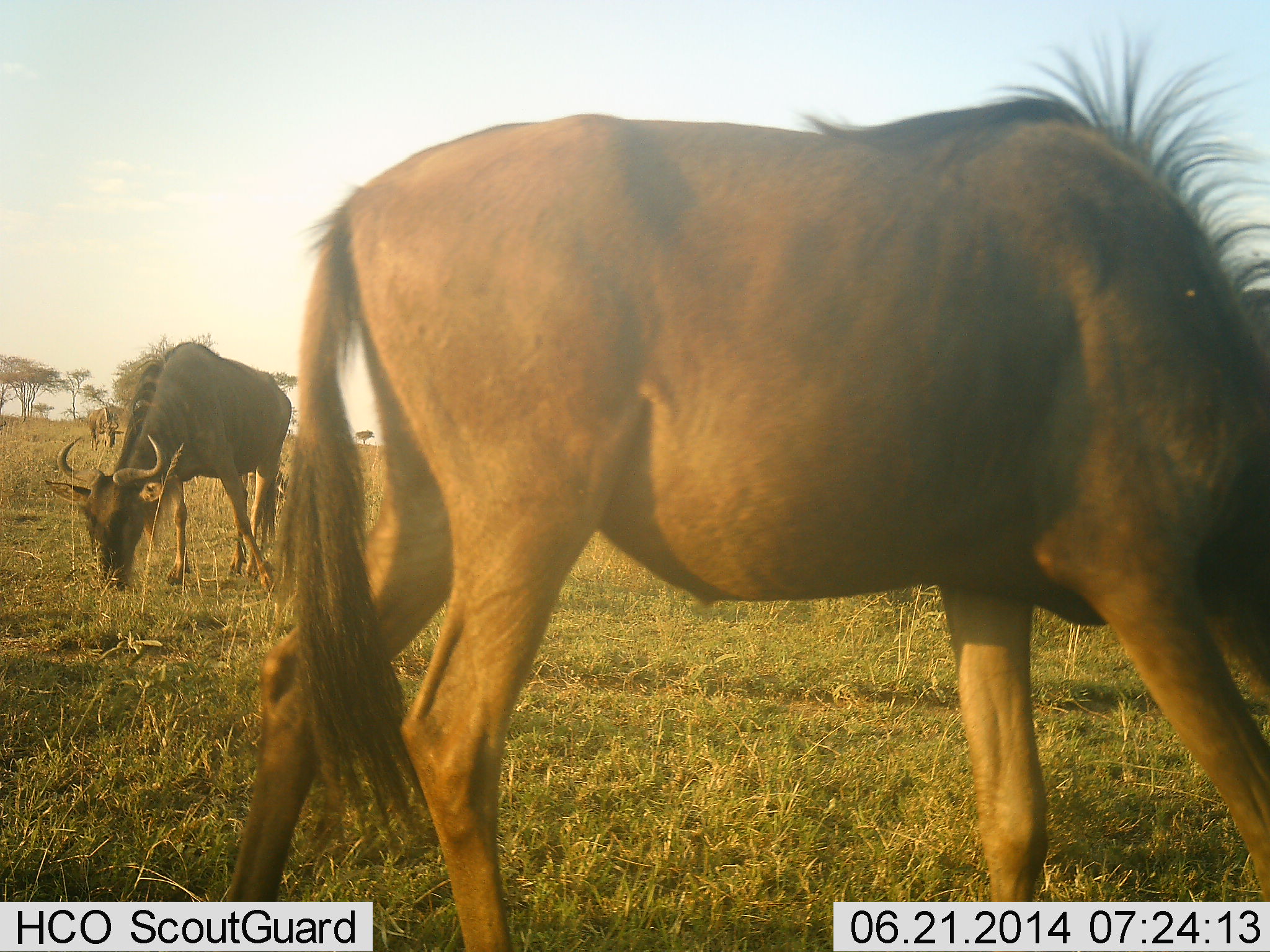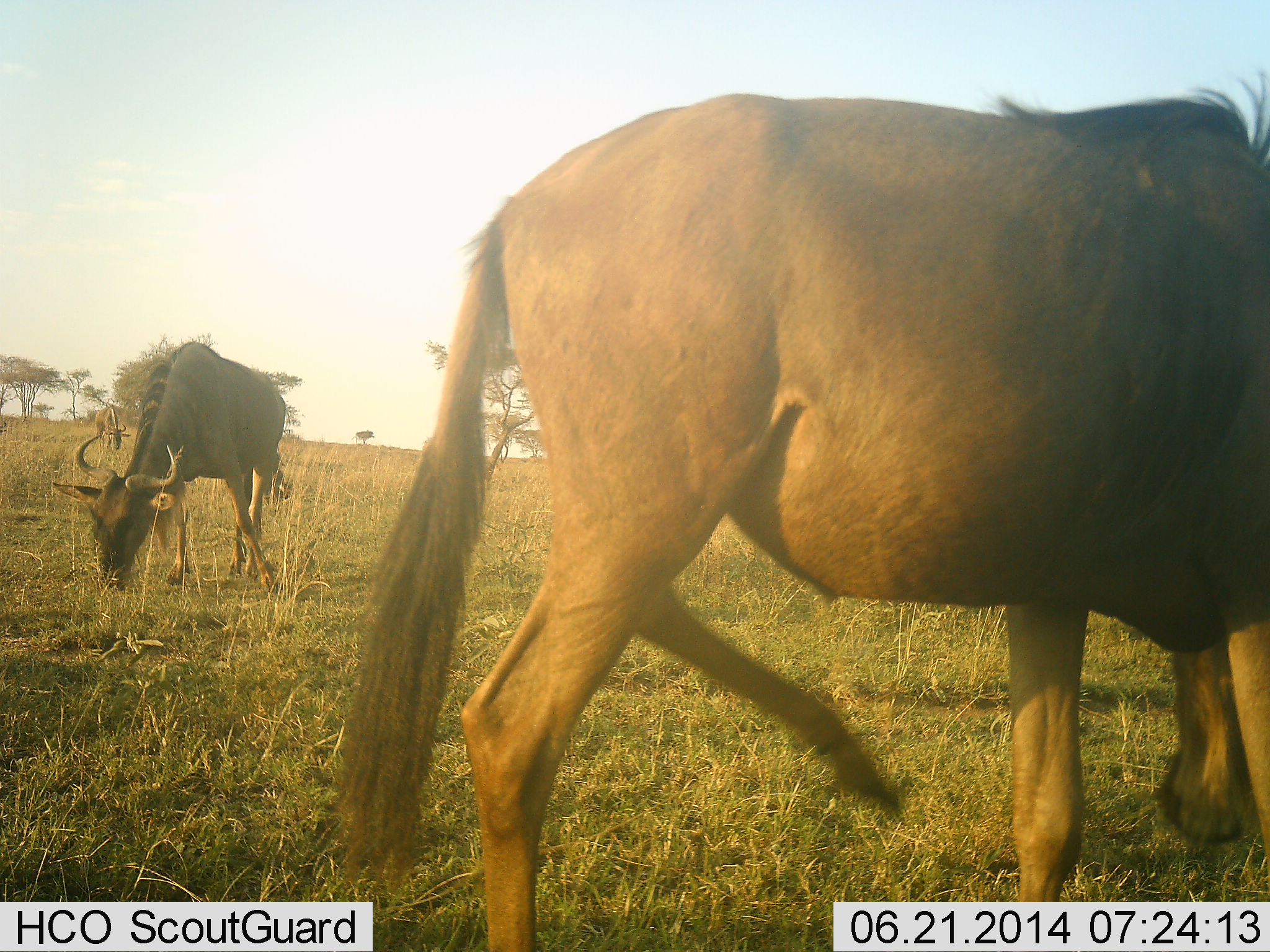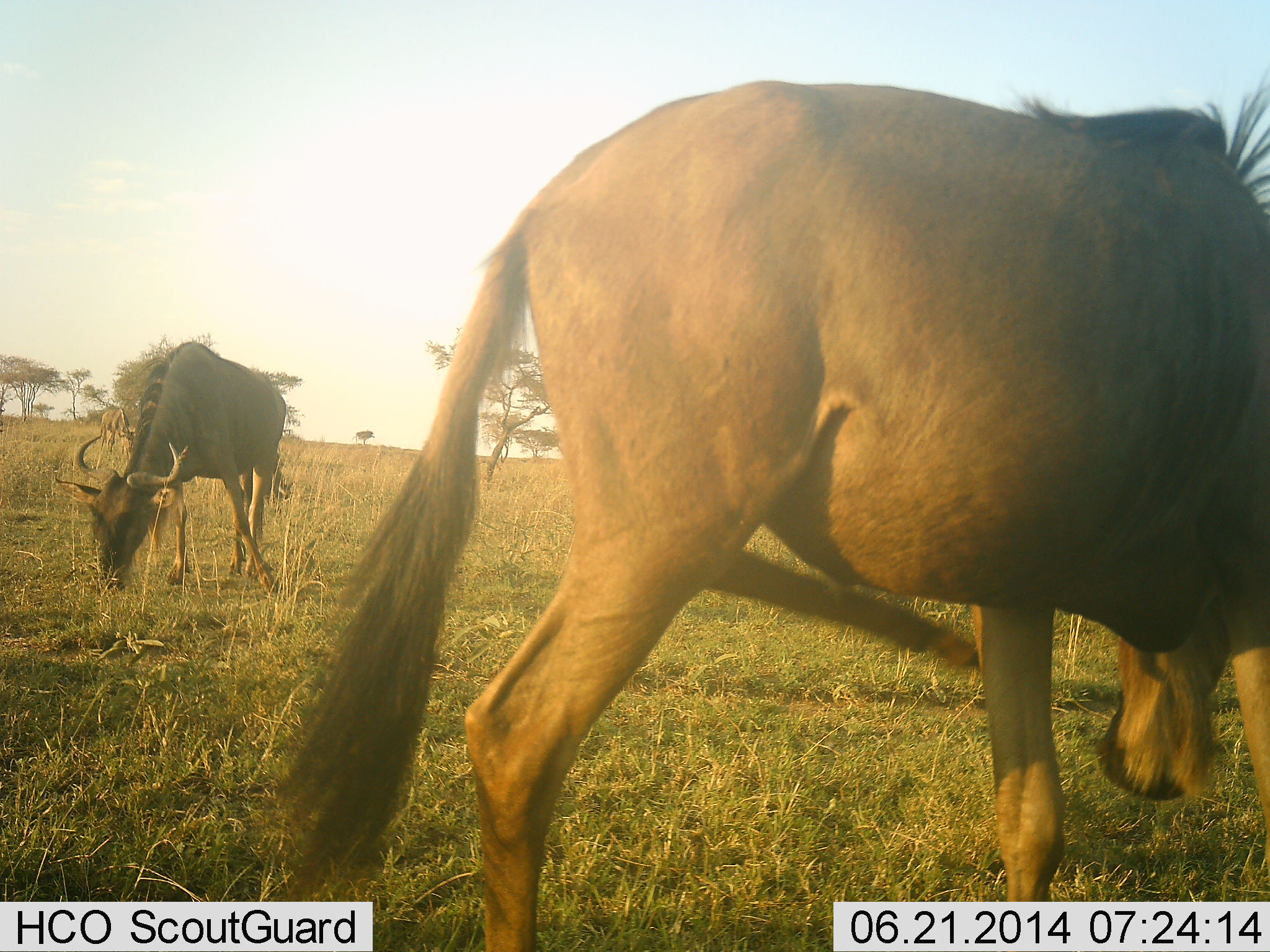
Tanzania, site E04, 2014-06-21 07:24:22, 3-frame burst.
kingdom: Animalia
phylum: Chordata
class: Mammalia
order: Artiodactyla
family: Bovidae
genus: Connochaetes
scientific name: Connochaetes taurinus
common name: blue wildebeest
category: wildebeest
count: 2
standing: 0%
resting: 0%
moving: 30%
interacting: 10%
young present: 0%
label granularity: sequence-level